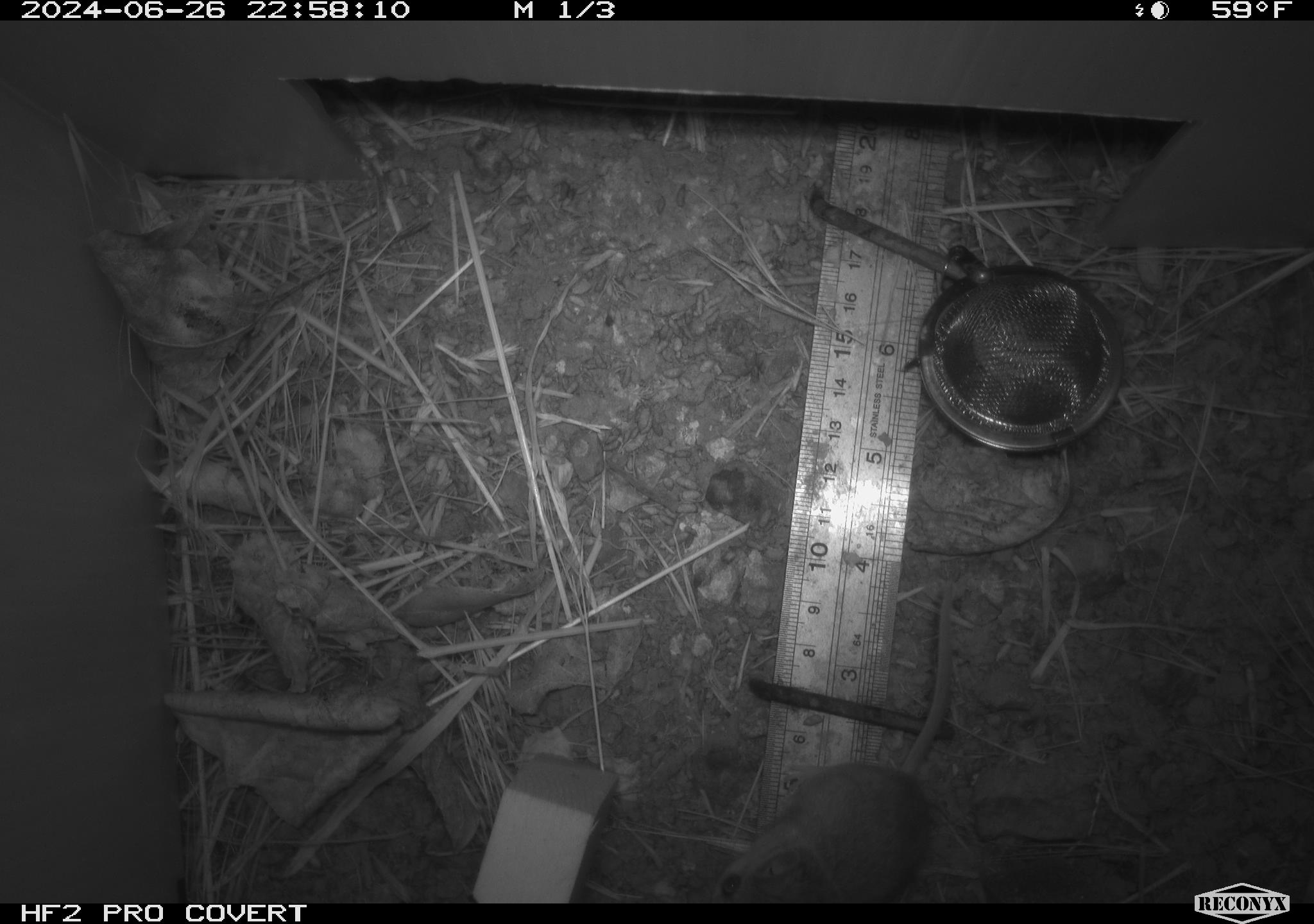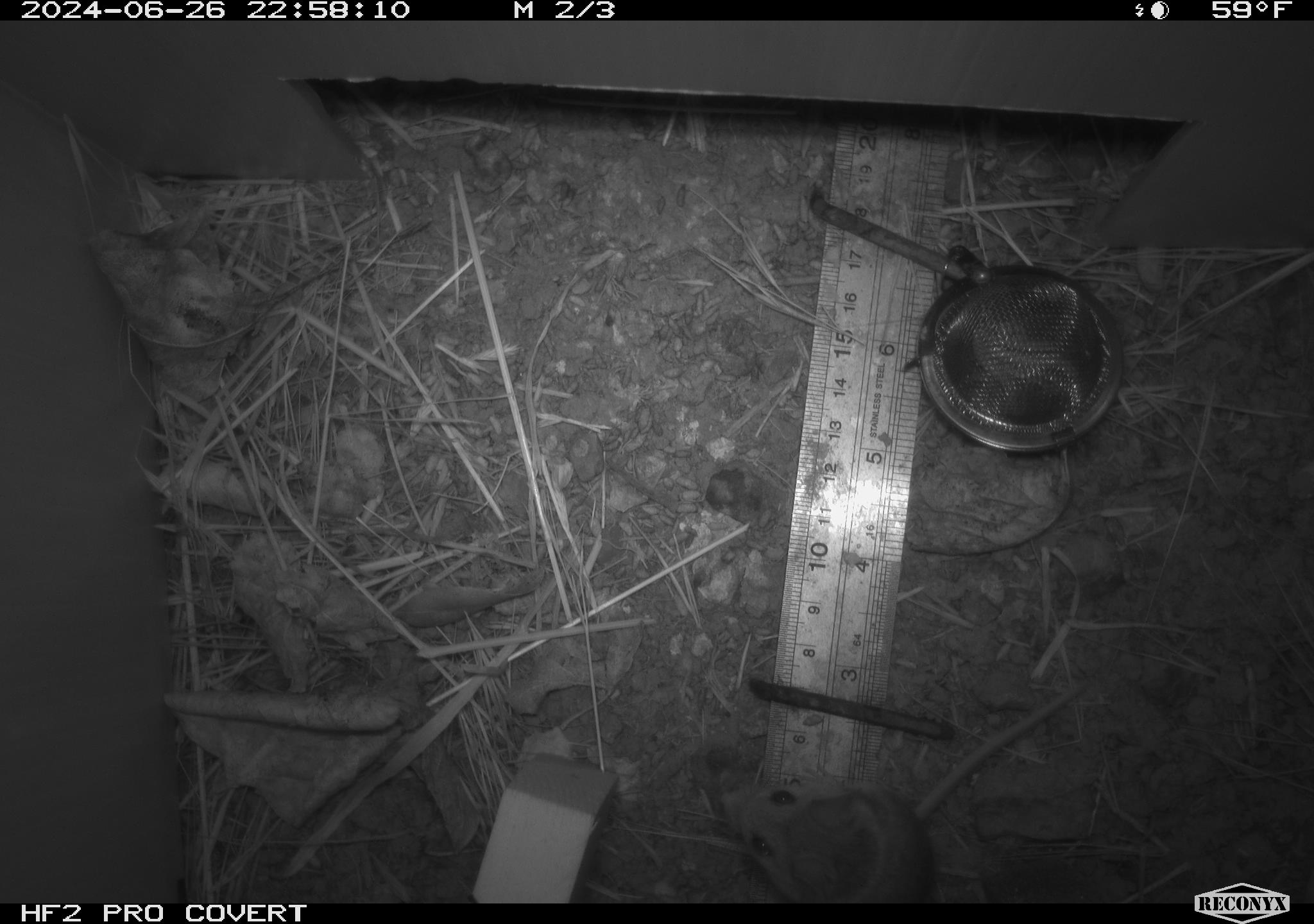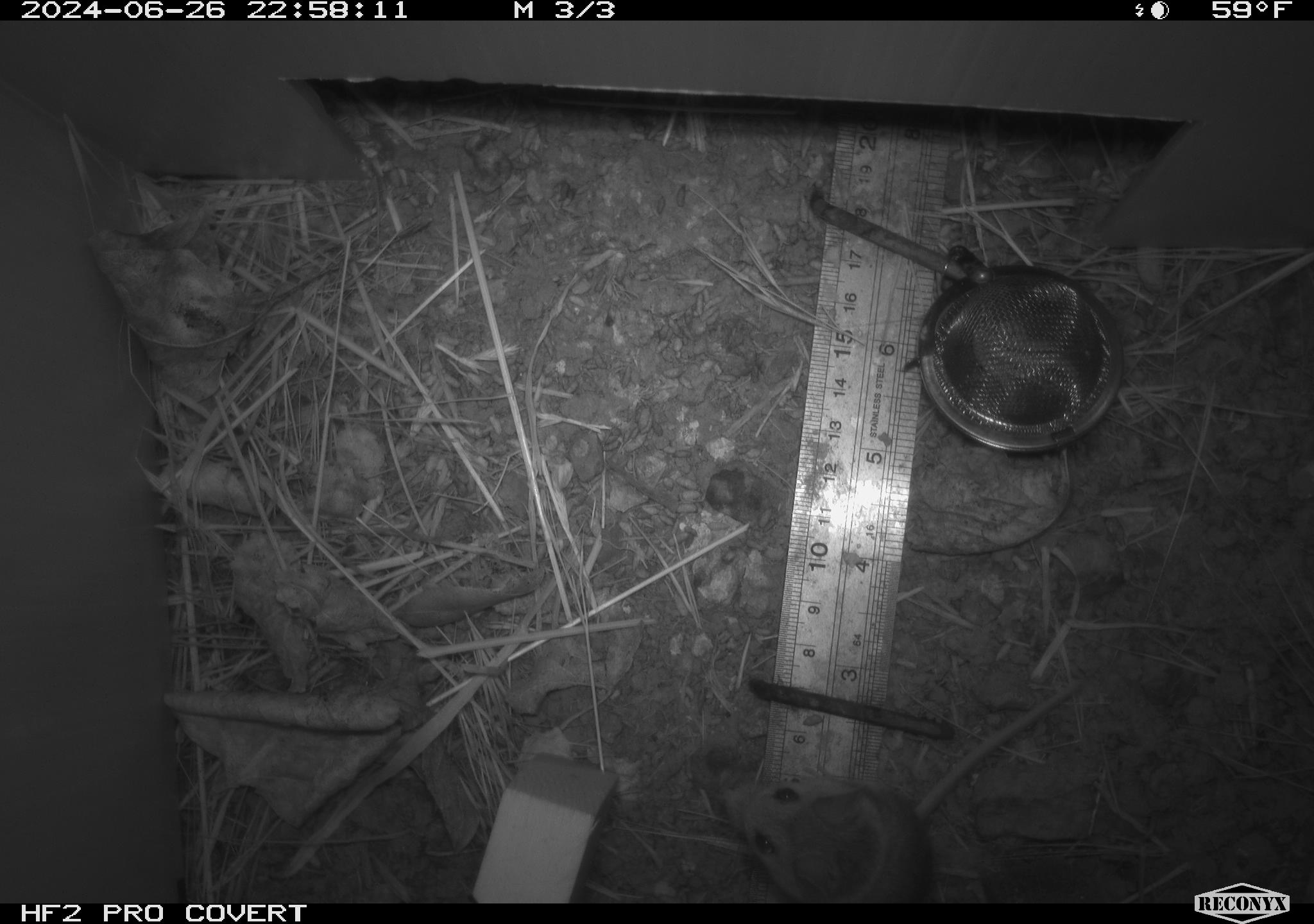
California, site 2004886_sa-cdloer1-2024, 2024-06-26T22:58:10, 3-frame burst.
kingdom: Animalia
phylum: Chordata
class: Mammalia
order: Rodentia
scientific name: Rodentia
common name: mouse species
Mouse species (Rodentia).